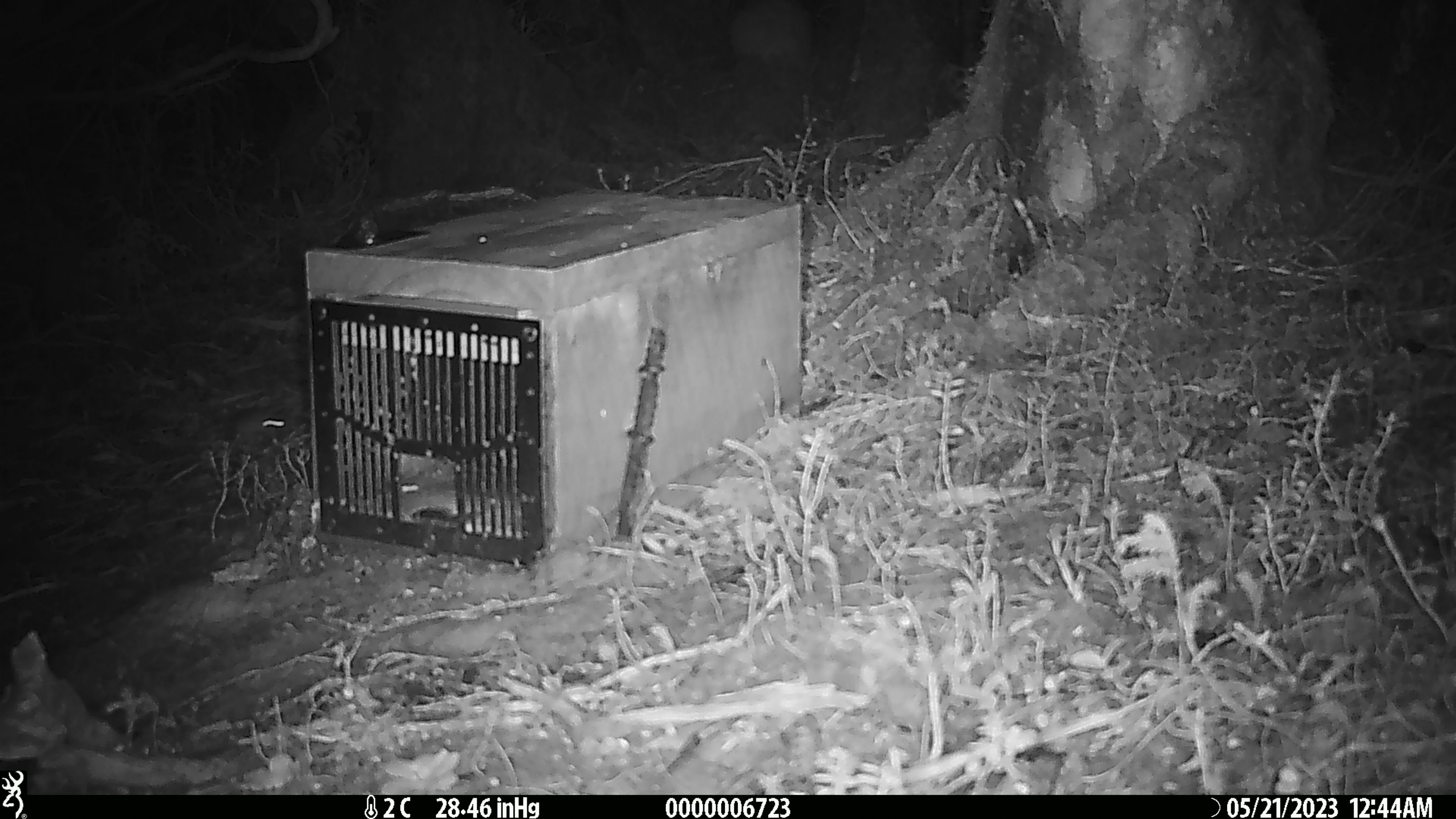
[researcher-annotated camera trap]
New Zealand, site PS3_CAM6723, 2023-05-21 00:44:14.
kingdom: Animalia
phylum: Chordata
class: Mammalia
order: Rodentia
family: Muridae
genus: Mus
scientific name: Mus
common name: mouse